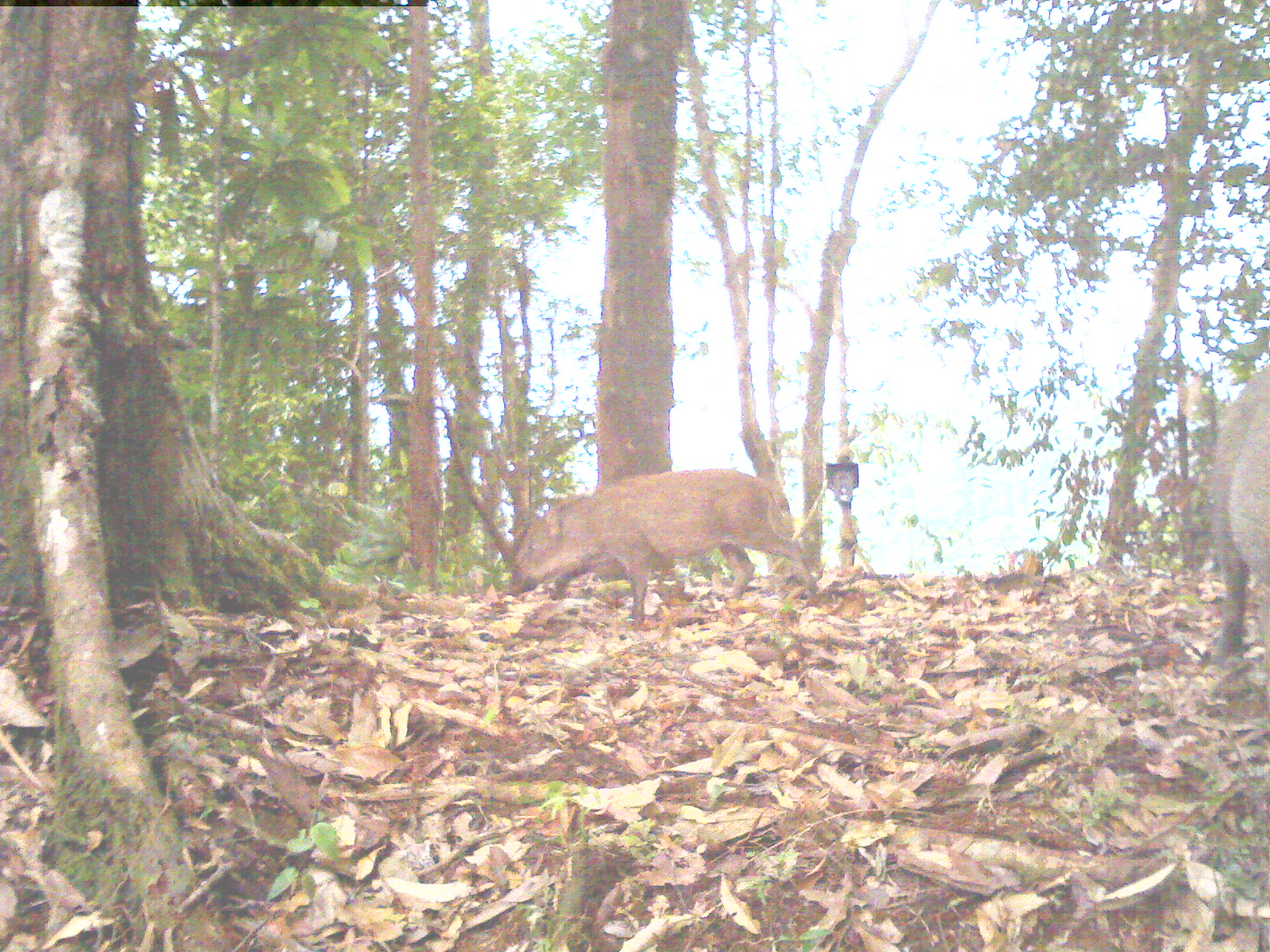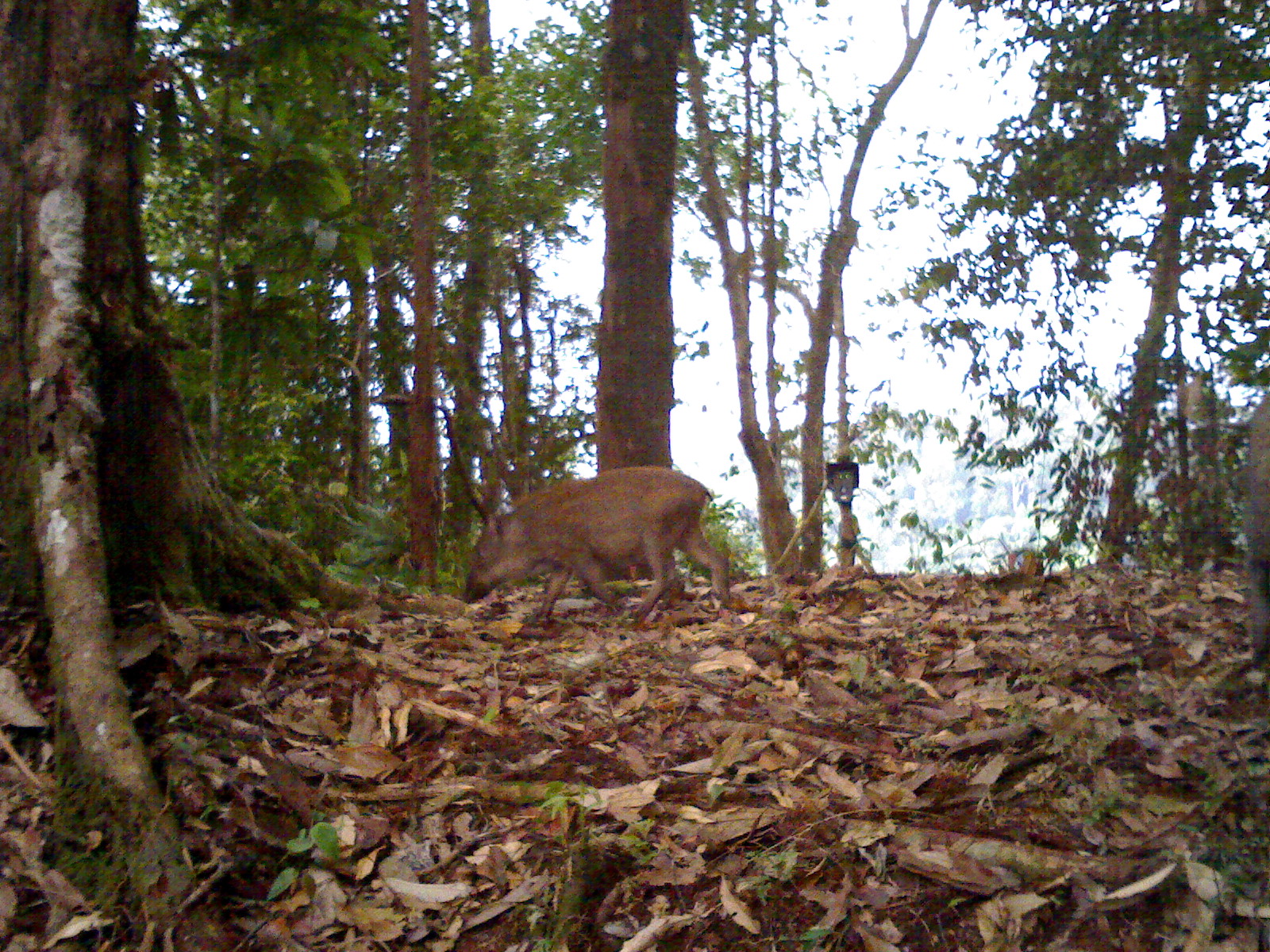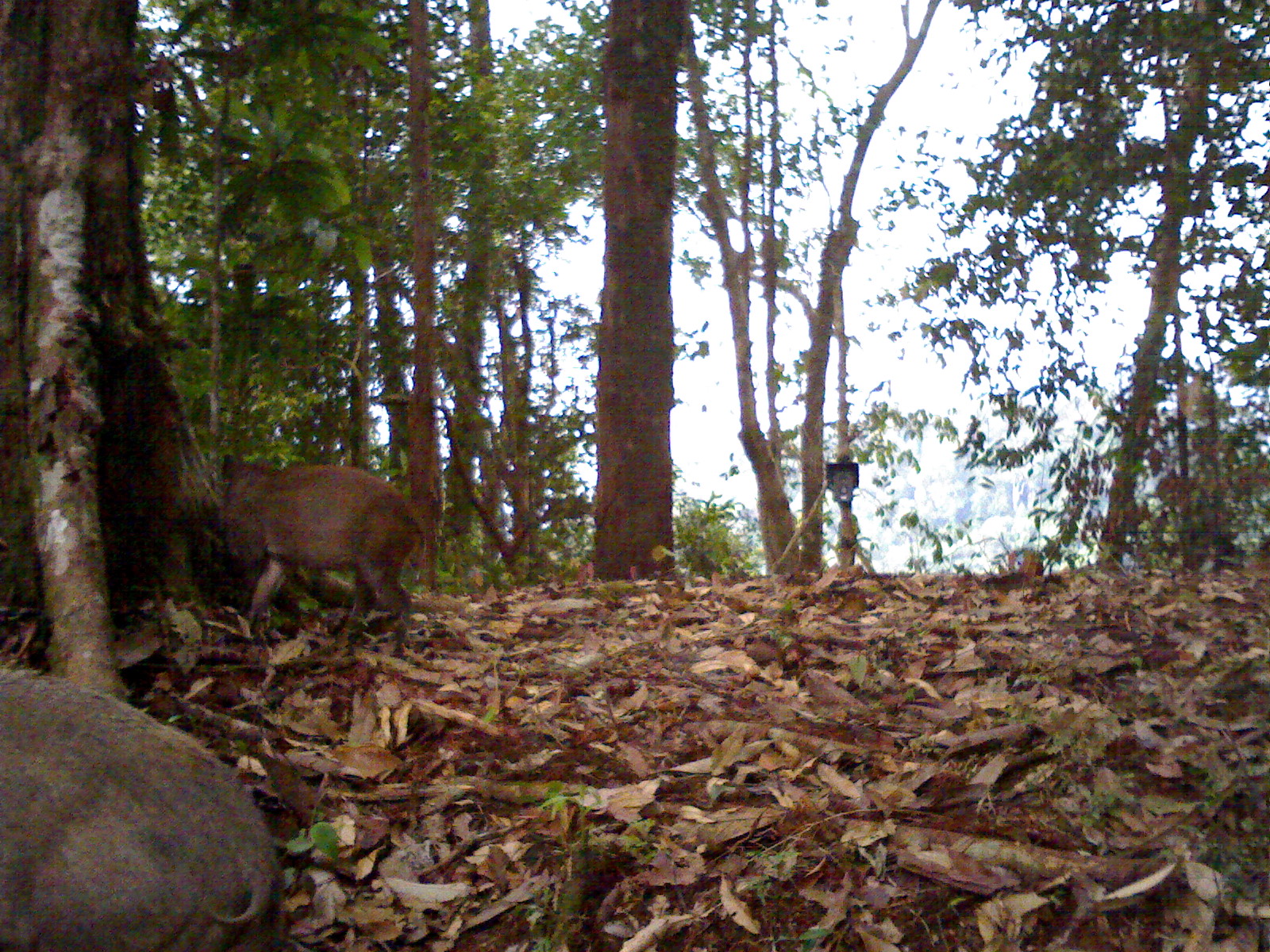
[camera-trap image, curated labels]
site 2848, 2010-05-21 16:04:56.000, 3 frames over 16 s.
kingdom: Animalia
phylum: Chordata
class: Mammalia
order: Artiodactyla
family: Suidae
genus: Sus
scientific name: Sus barbatus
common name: western bearded pig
Sus barbatus (western bearded pig), count 2, age adult and infant.